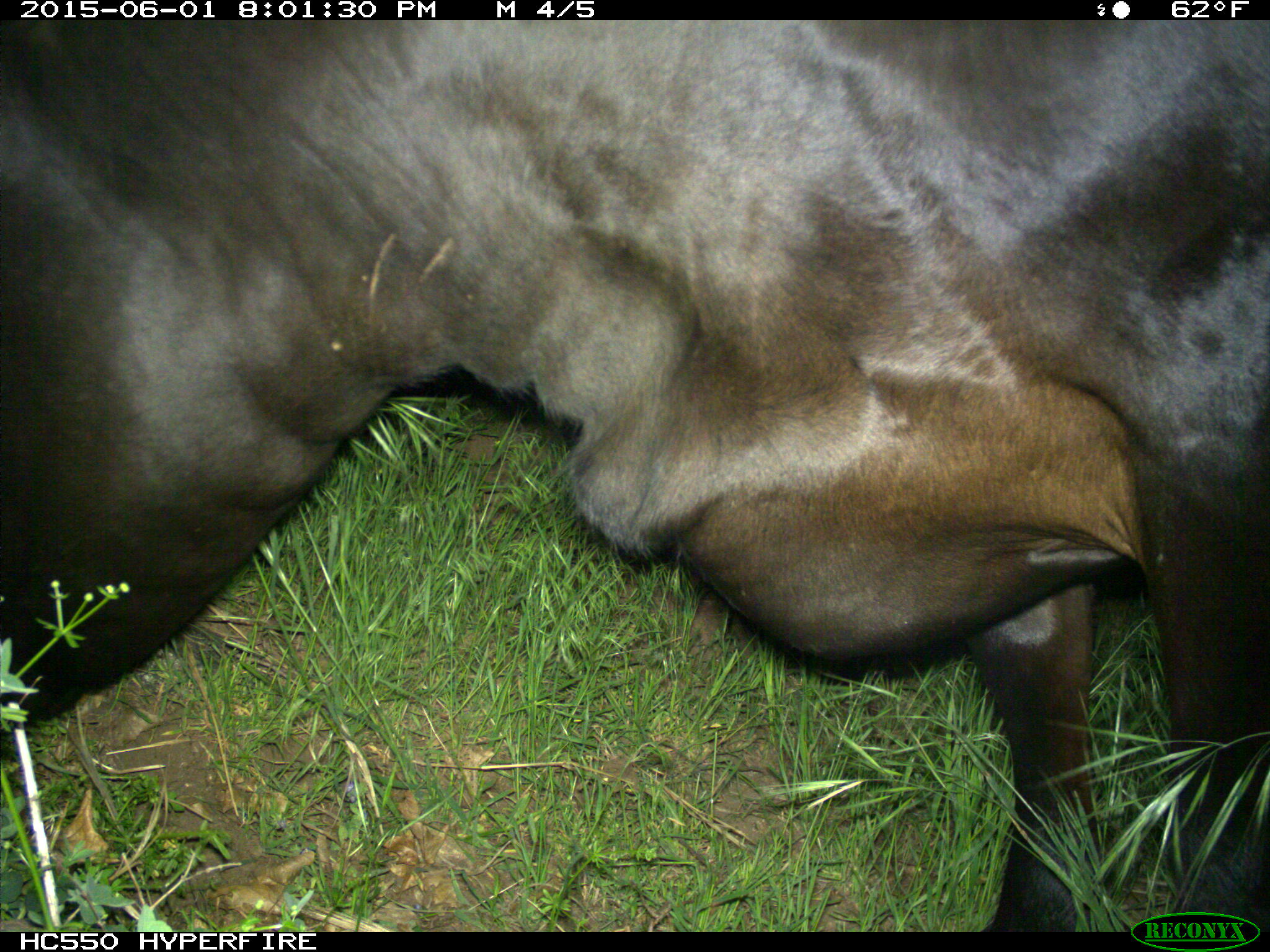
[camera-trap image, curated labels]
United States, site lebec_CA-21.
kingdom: Animalia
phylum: Chordata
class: Mammalia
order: Artiodactyla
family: Bovidae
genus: Bos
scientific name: Bos taurus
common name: domestic cow